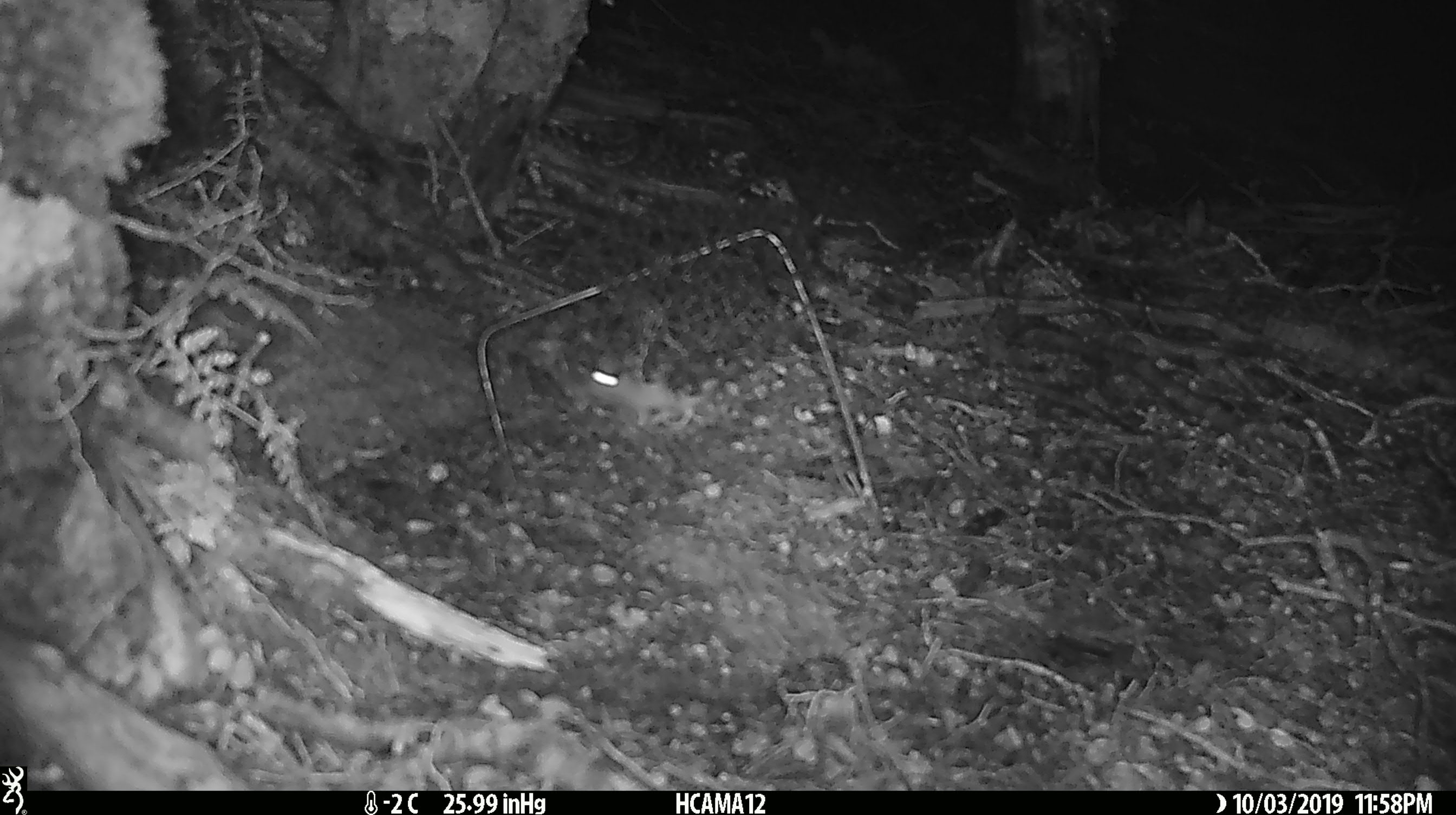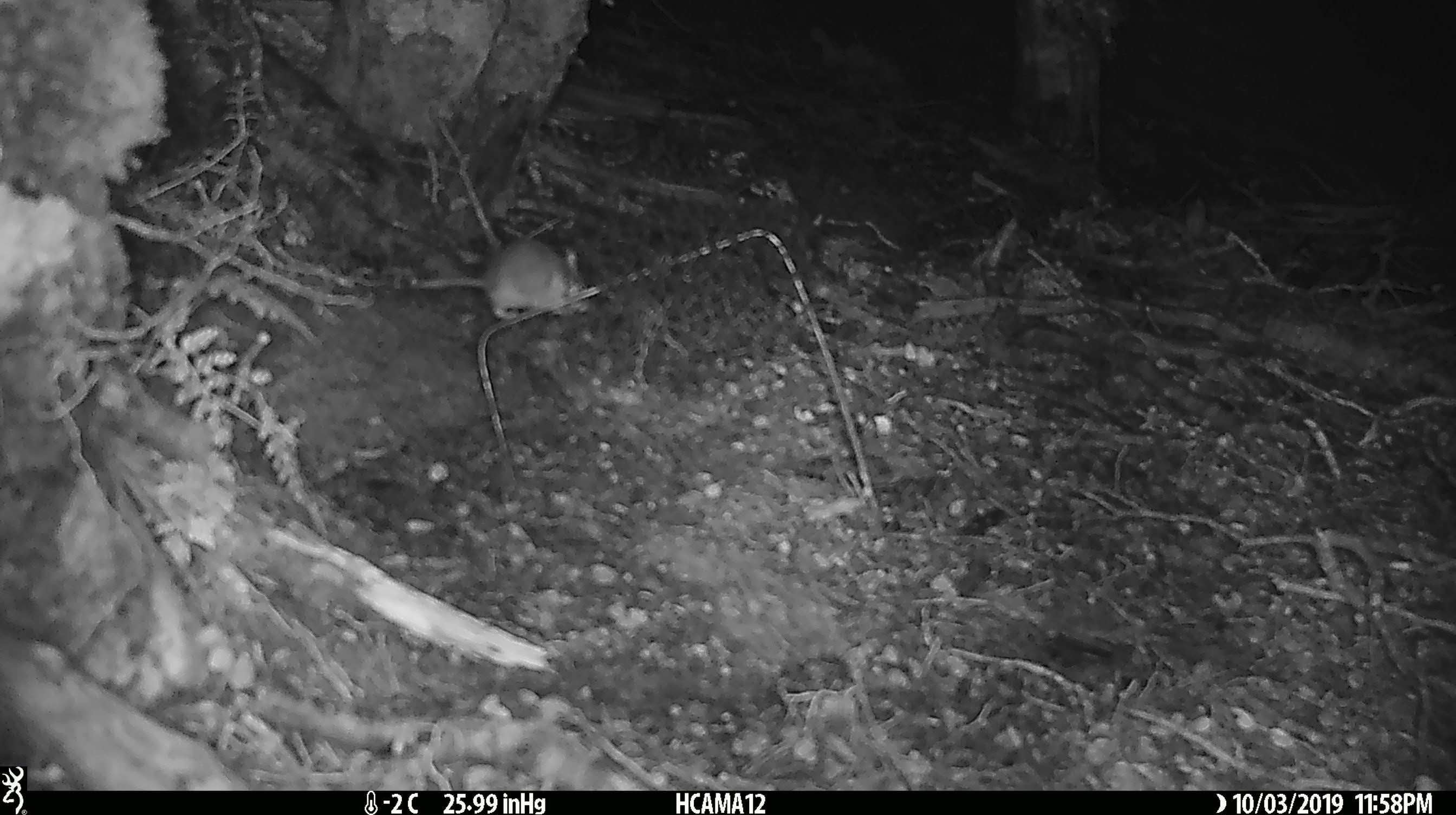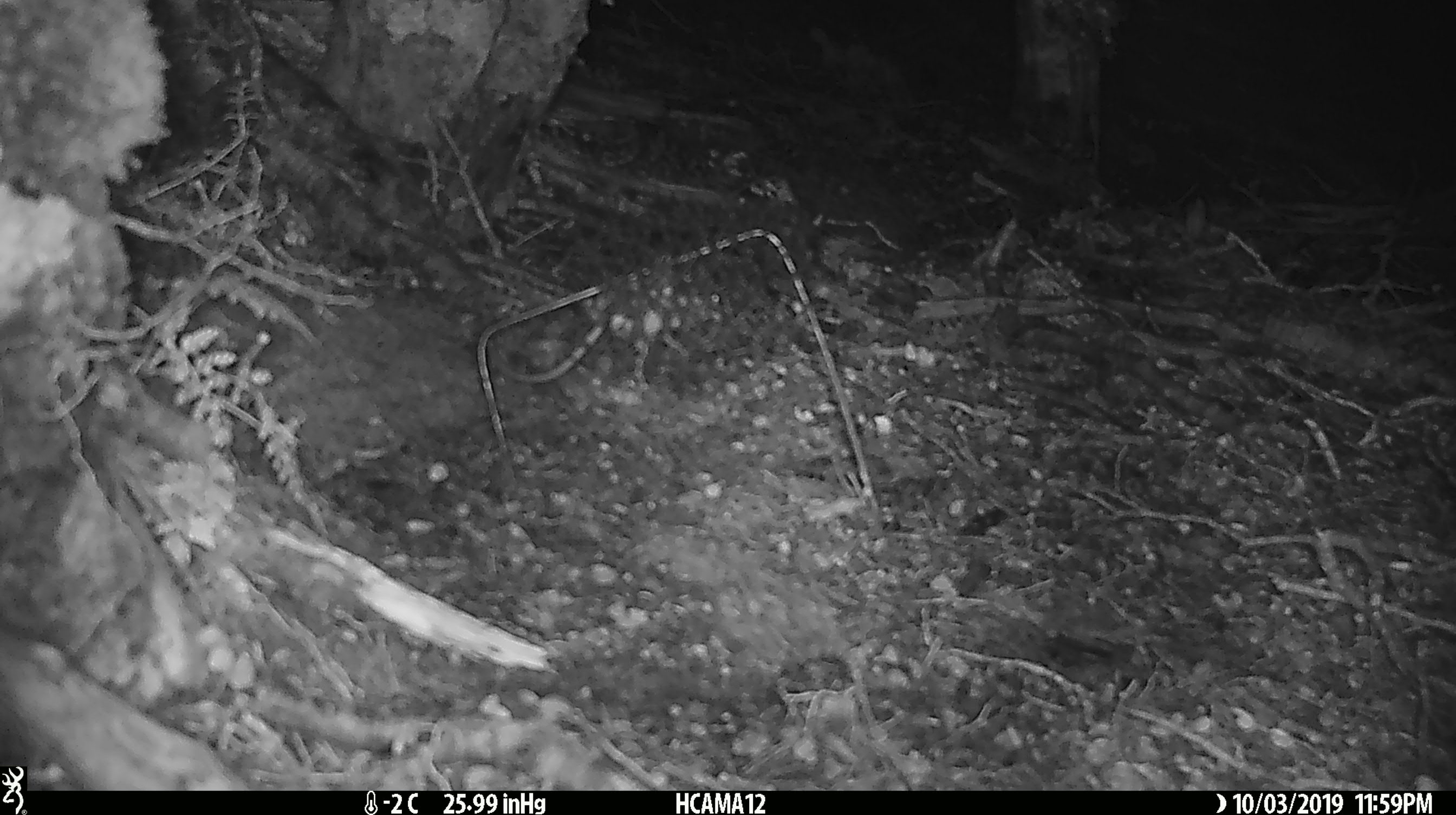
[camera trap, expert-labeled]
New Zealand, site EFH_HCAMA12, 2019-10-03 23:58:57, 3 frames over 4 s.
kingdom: Animalia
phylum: Chordata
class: Mammalia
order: Rodentia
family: Muridae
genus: Mus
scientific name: Mus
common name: mouse